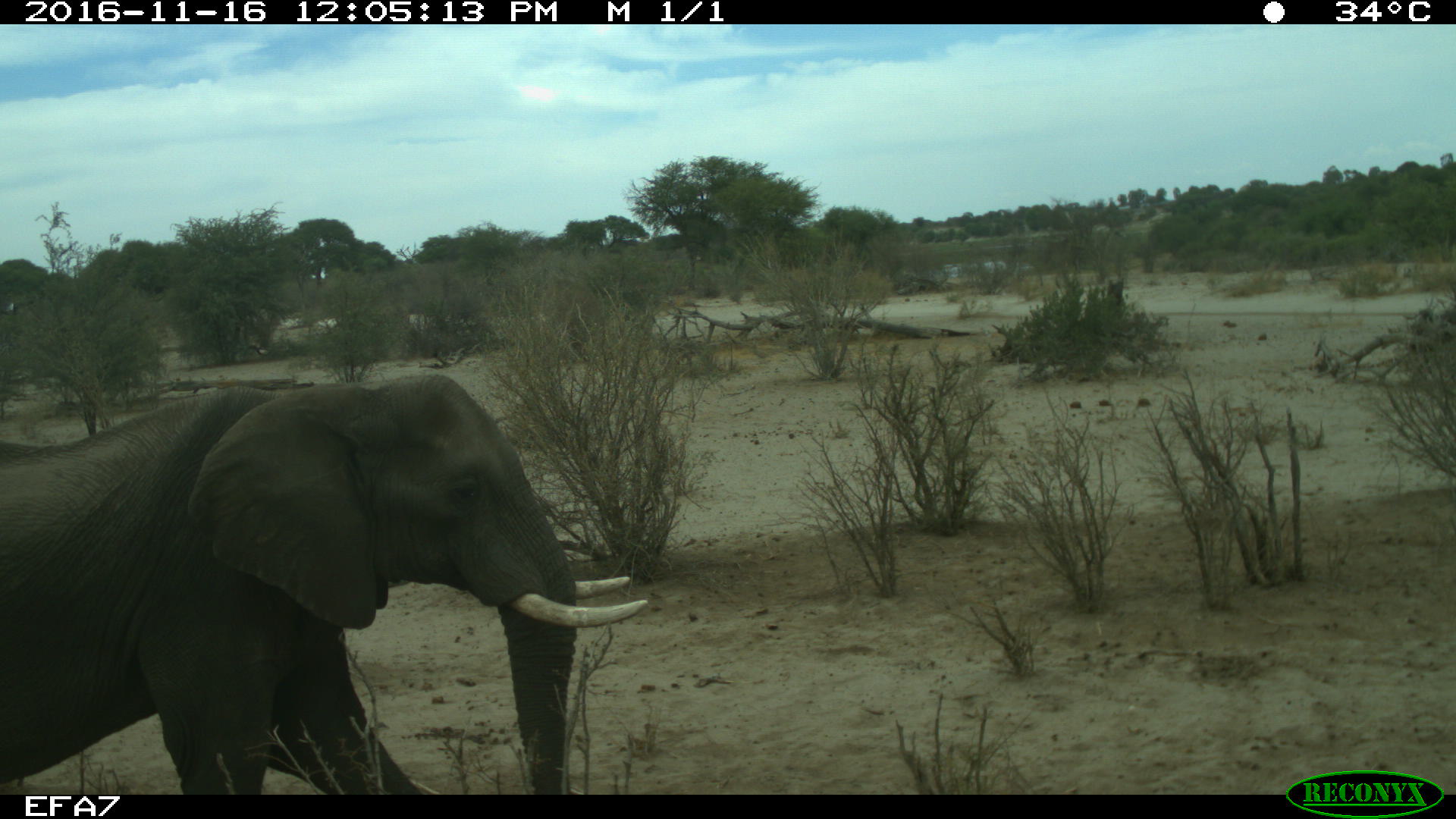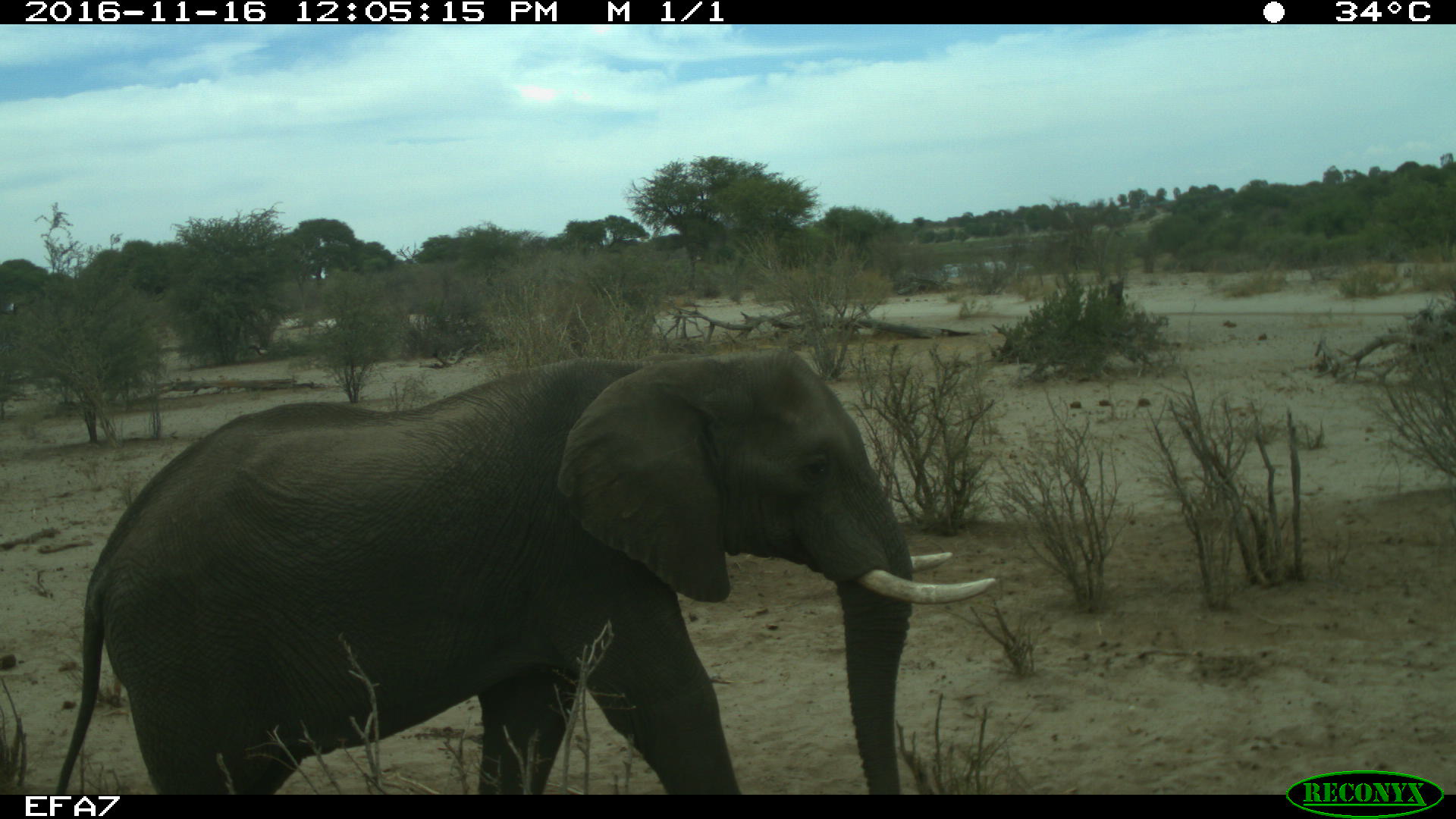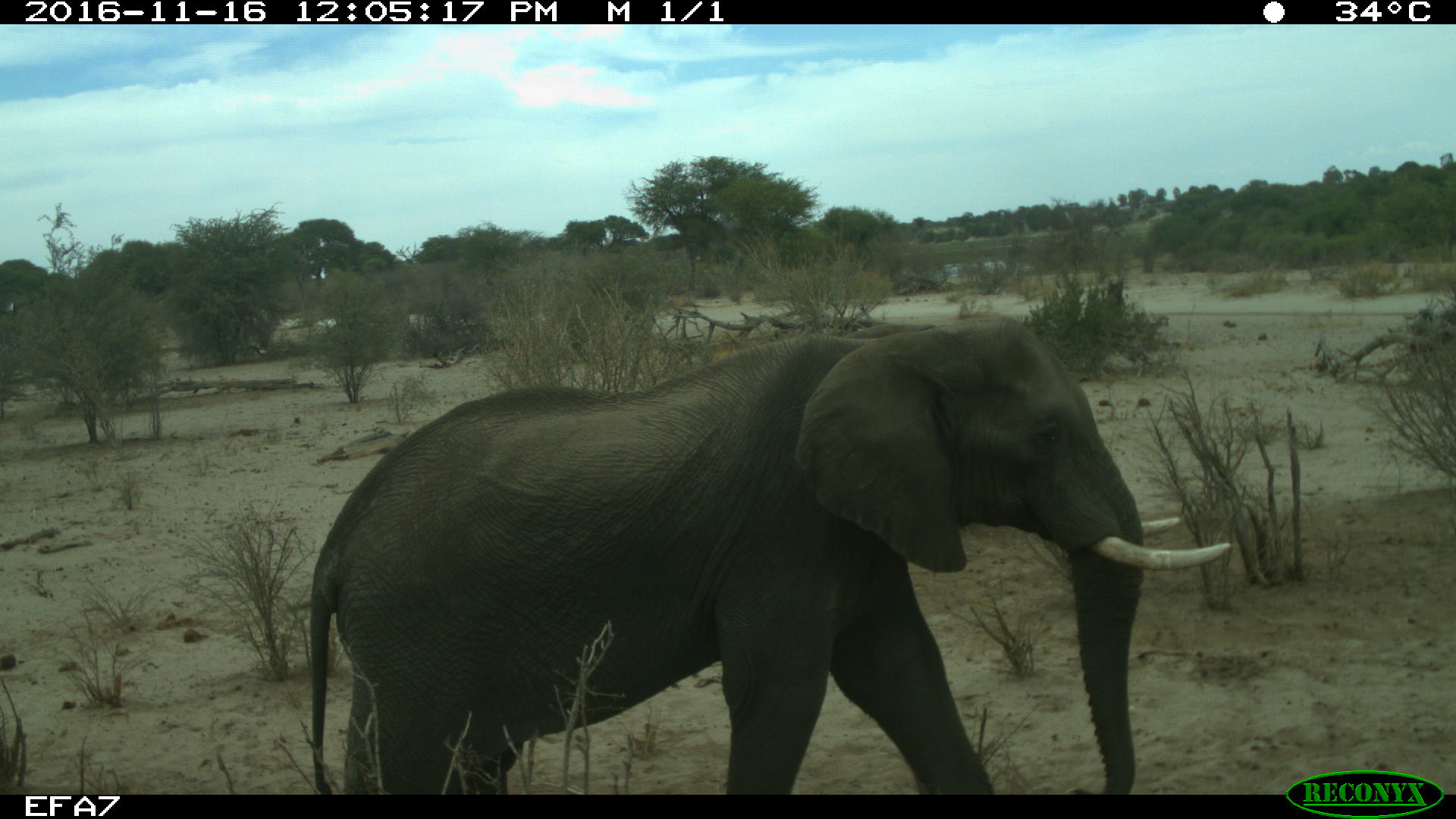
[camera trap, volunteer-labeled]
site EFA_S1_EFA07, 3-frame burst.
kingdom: Animalia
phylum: Chordata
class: Mammalia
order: Proboscidea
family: Elephantidae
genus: Loxodonta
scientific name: Loxodonta africana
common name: african bush elephant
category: elephant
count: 1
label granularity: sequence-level